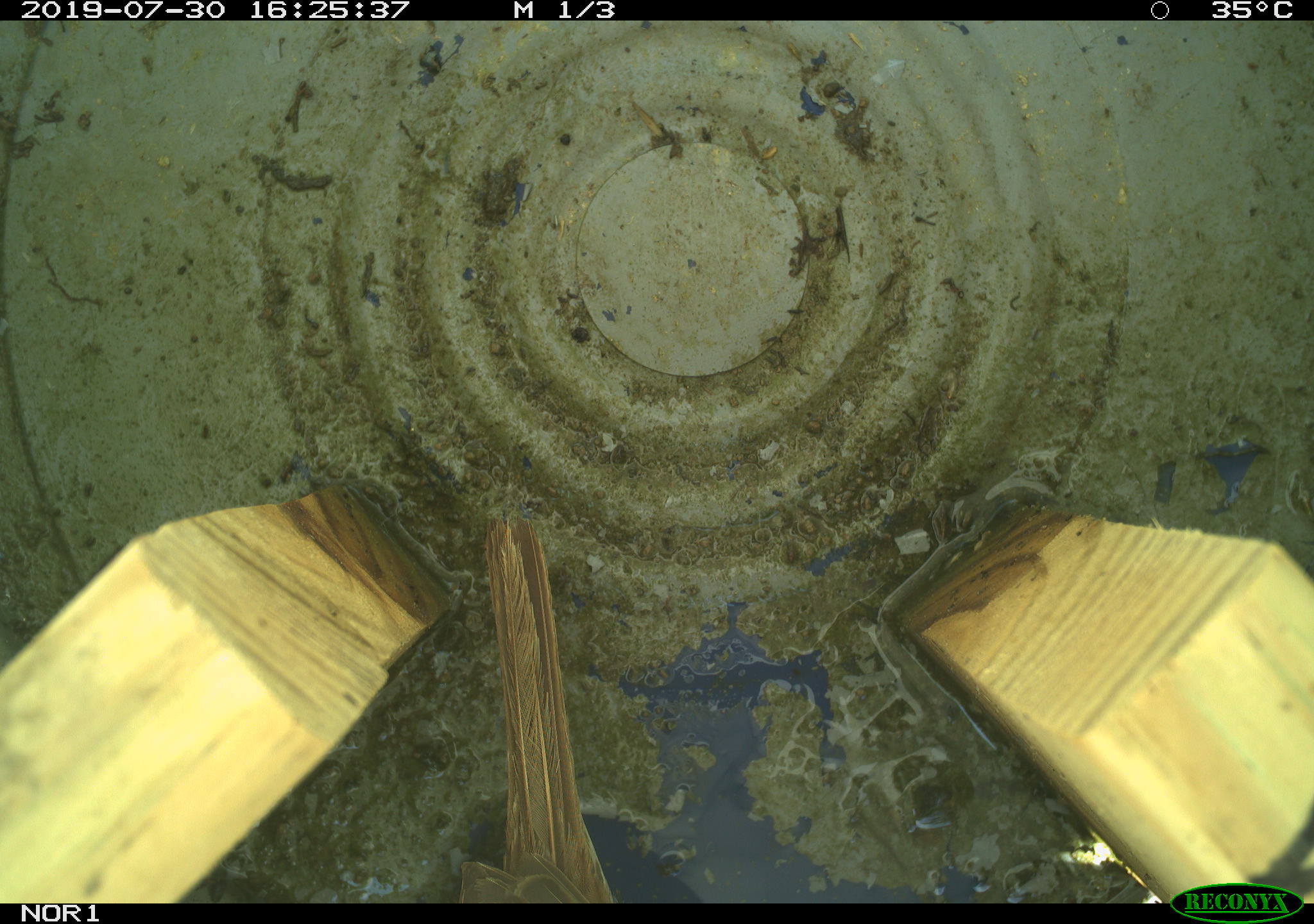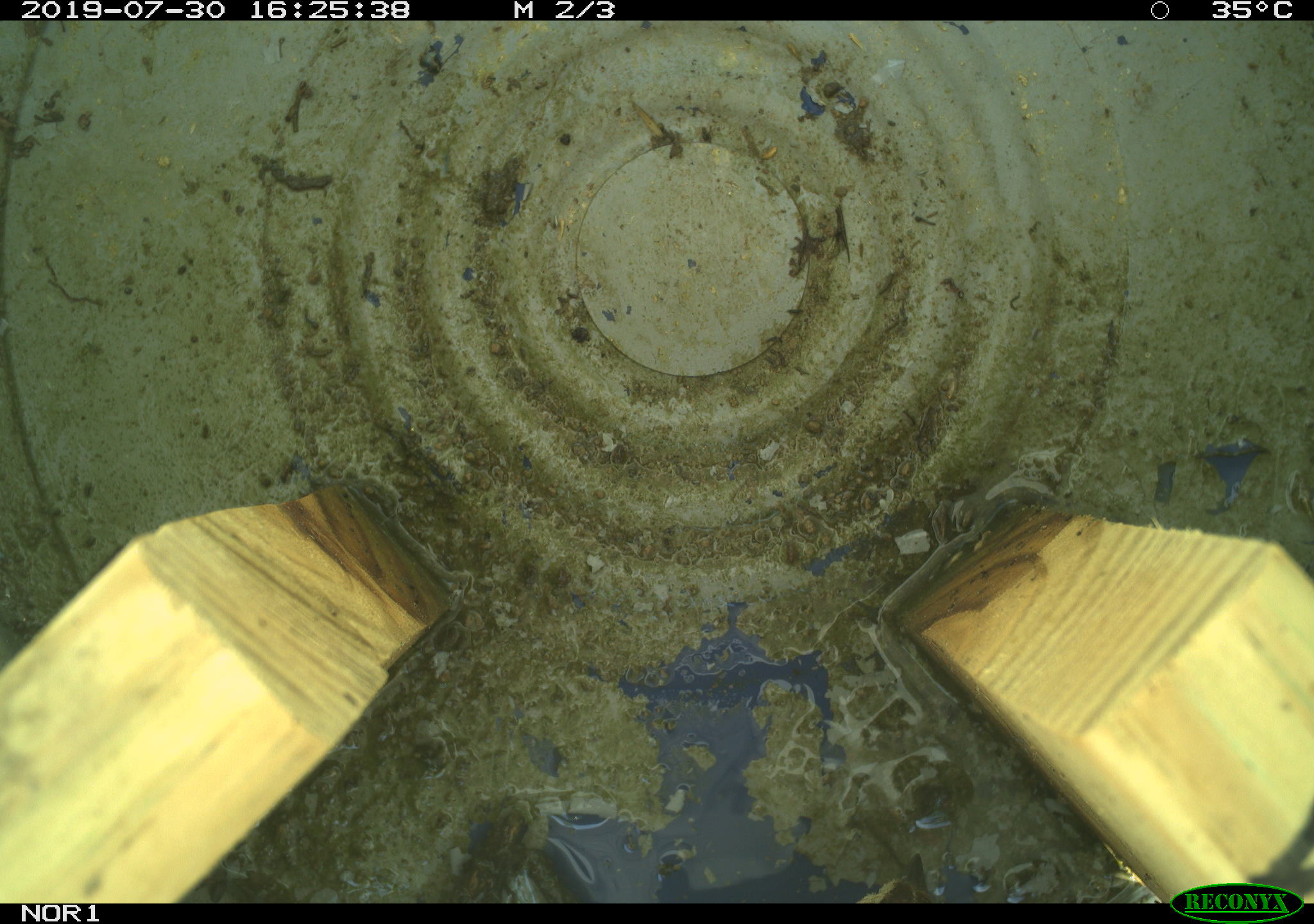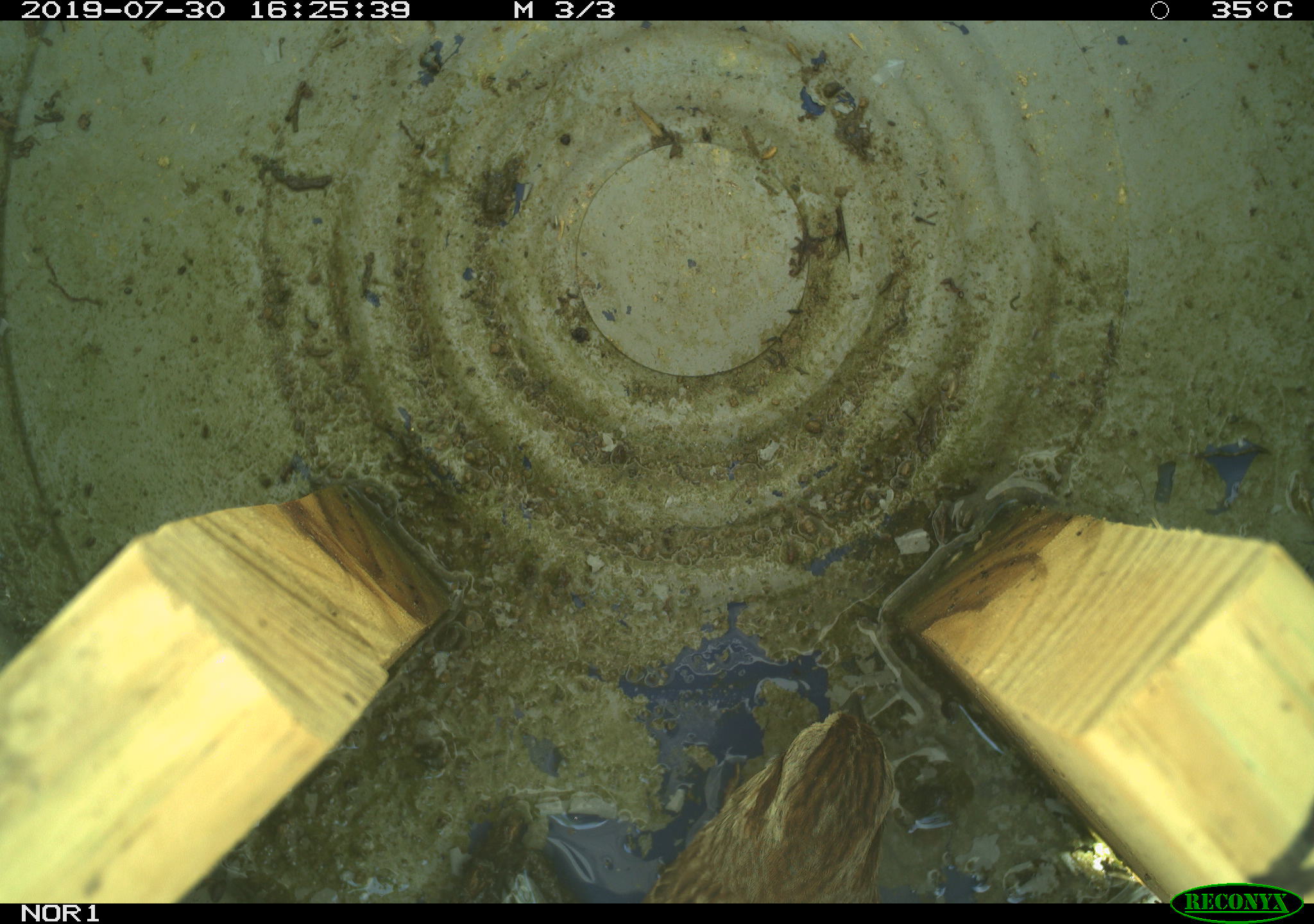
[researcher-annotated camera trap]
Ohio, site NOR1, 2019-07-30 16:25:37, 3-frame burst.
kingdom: Animalia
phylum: Chordata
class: Aves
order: Passeriformes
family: Passerellidae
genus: Melospiza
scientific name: Melospiza melodia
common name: song sparrow